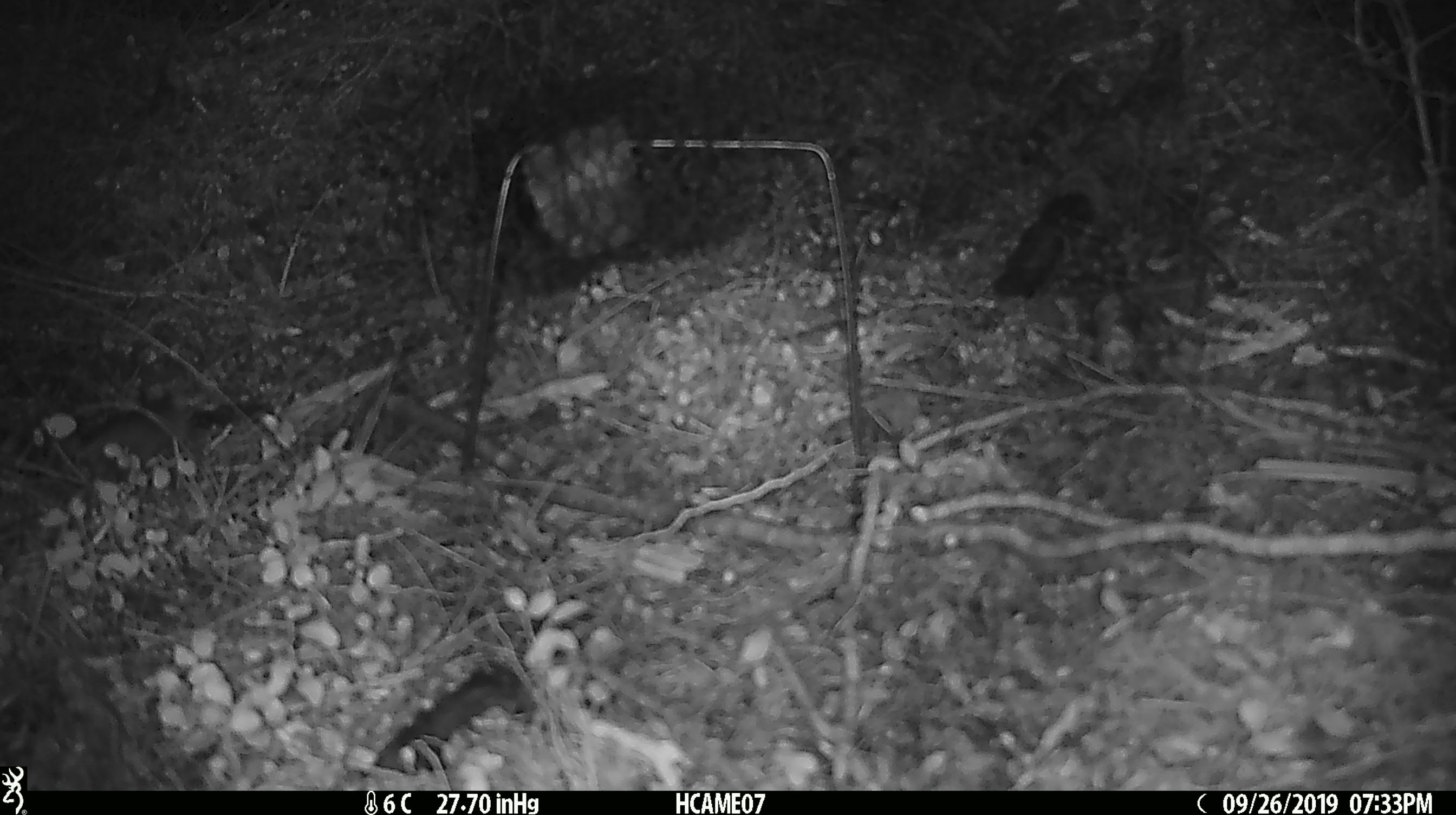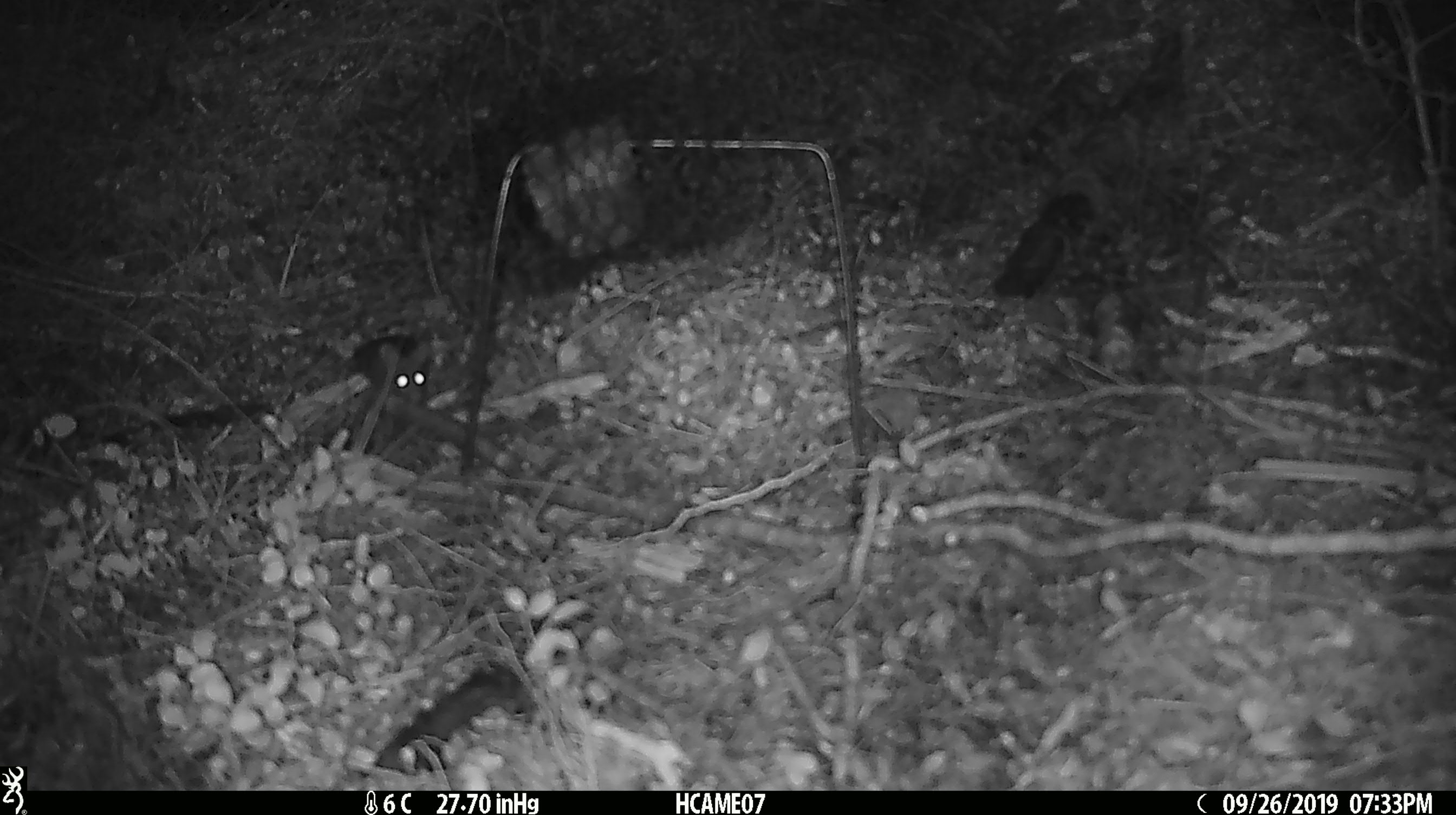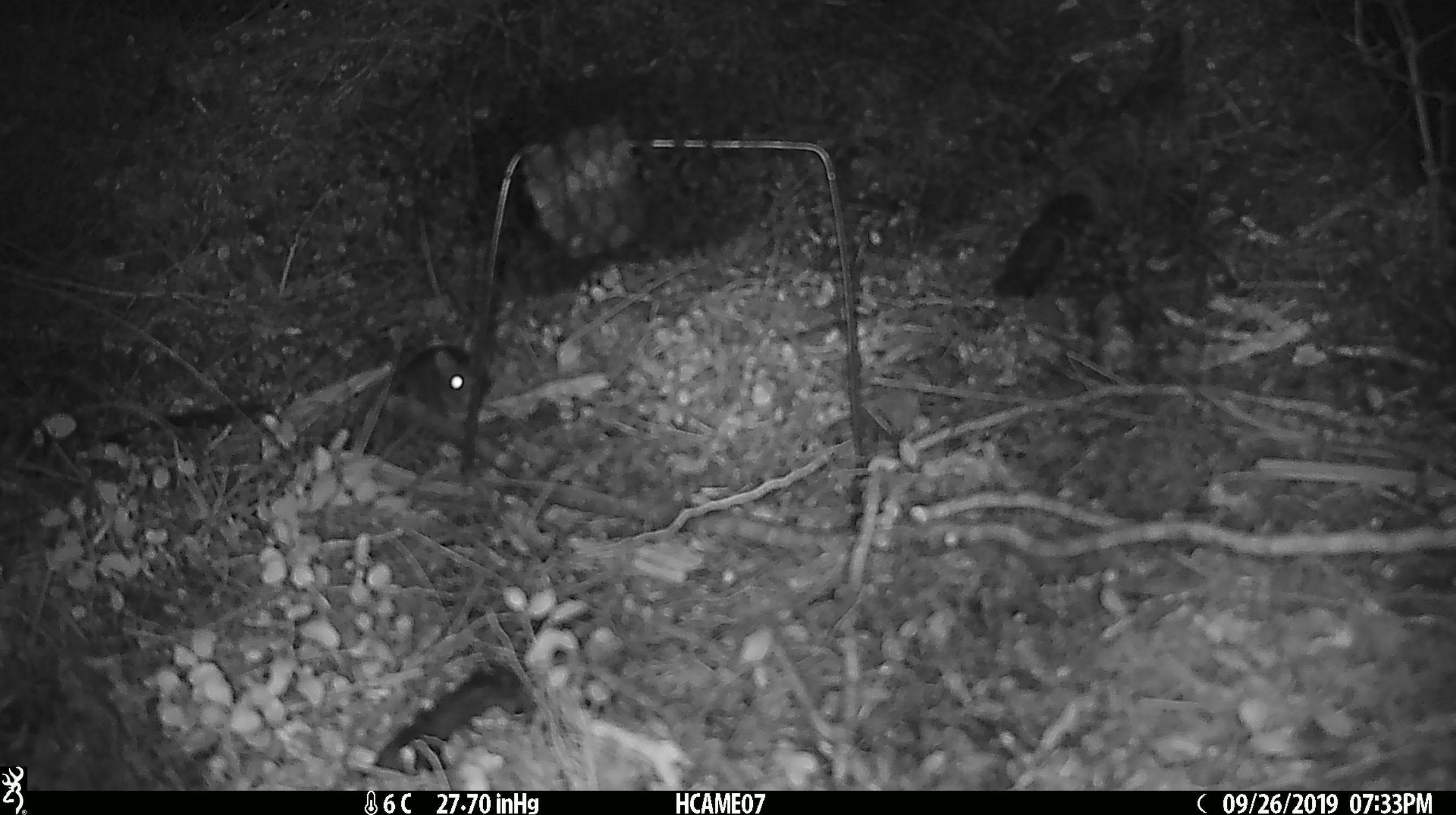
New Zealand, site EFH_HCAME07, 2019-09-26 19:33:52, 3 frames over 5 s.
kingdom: Animalia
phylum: Chordata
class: Mammalia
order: Rodentia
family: Muridae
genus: Mus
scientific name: Mus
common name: mouse